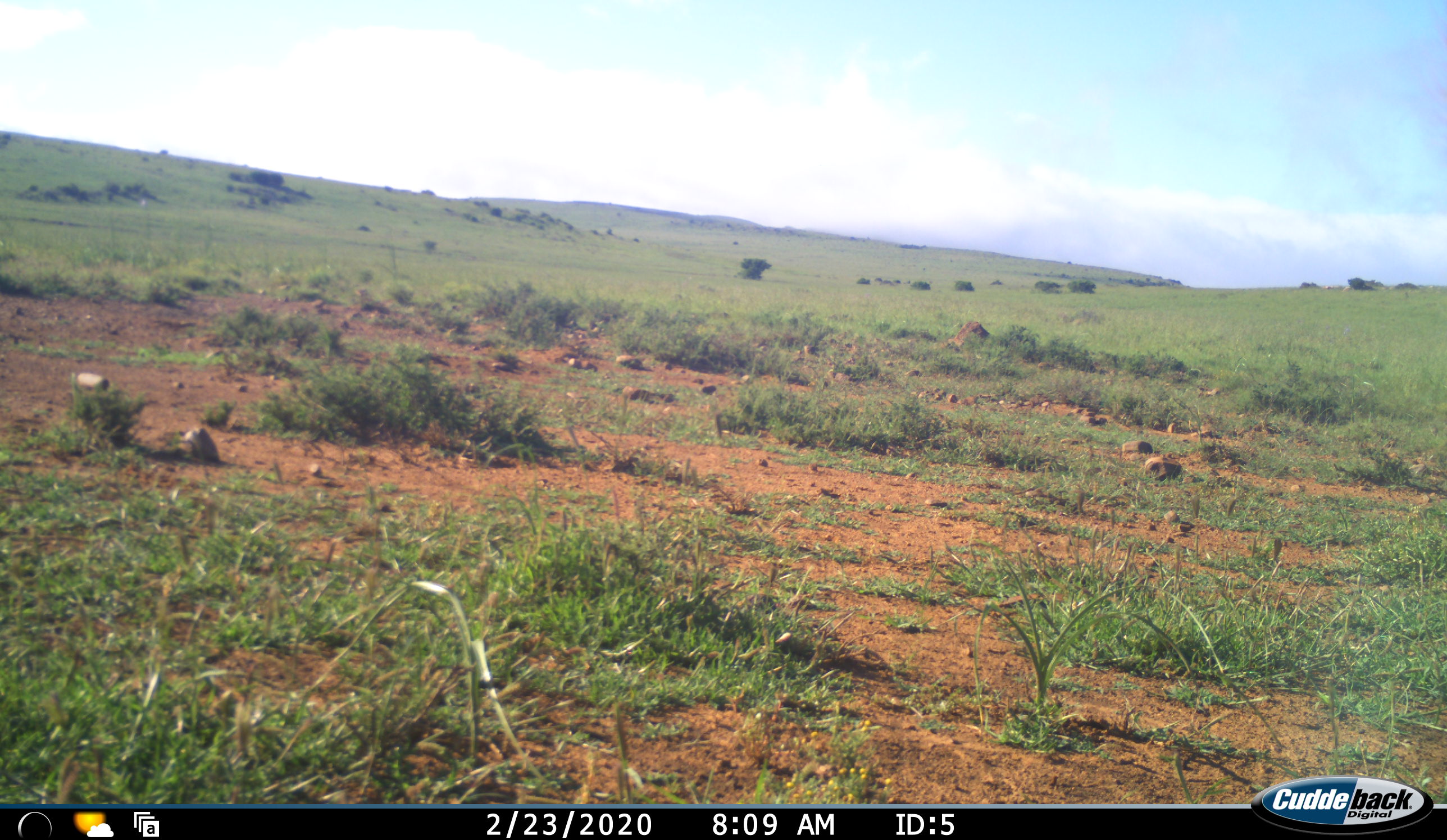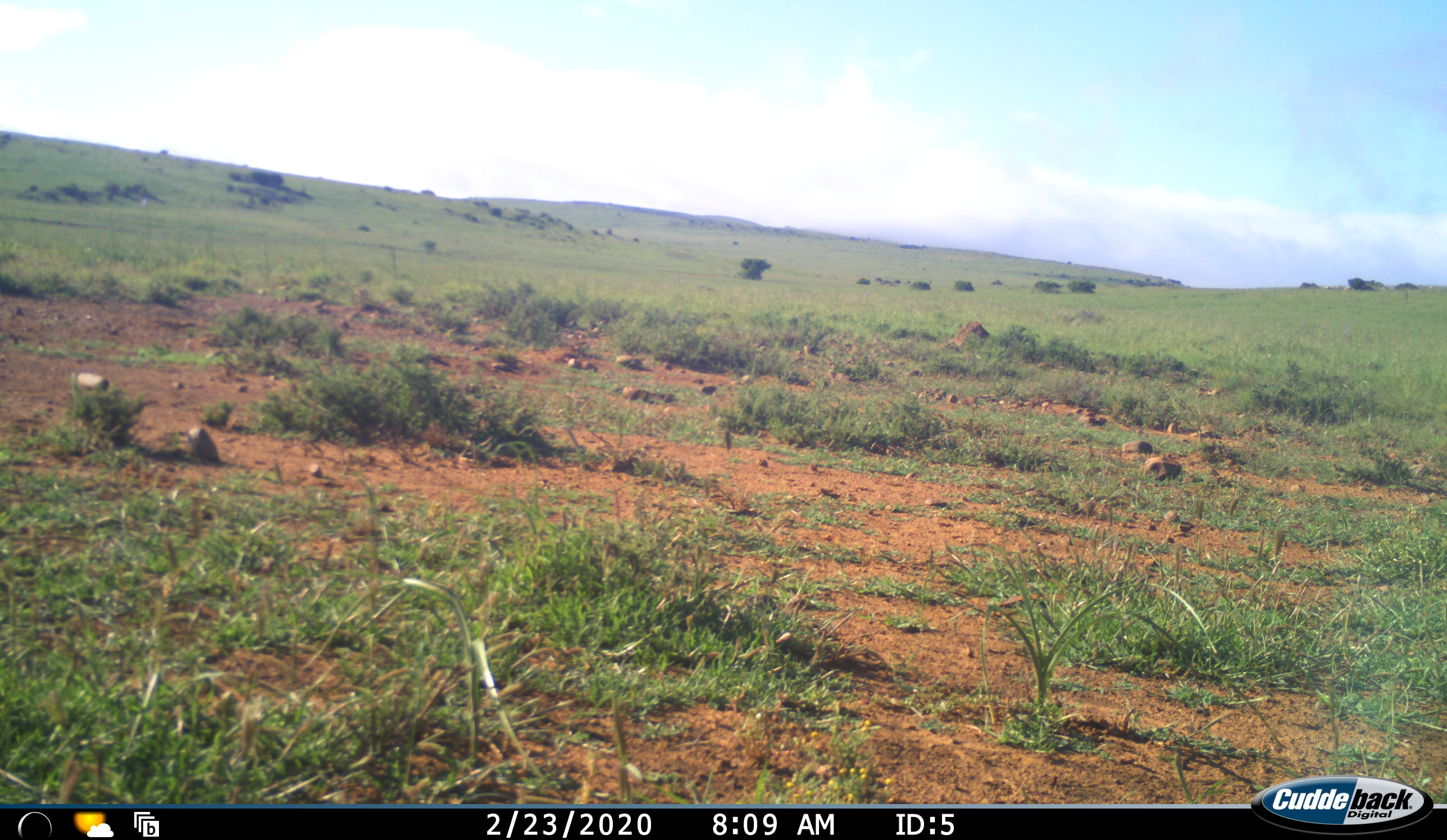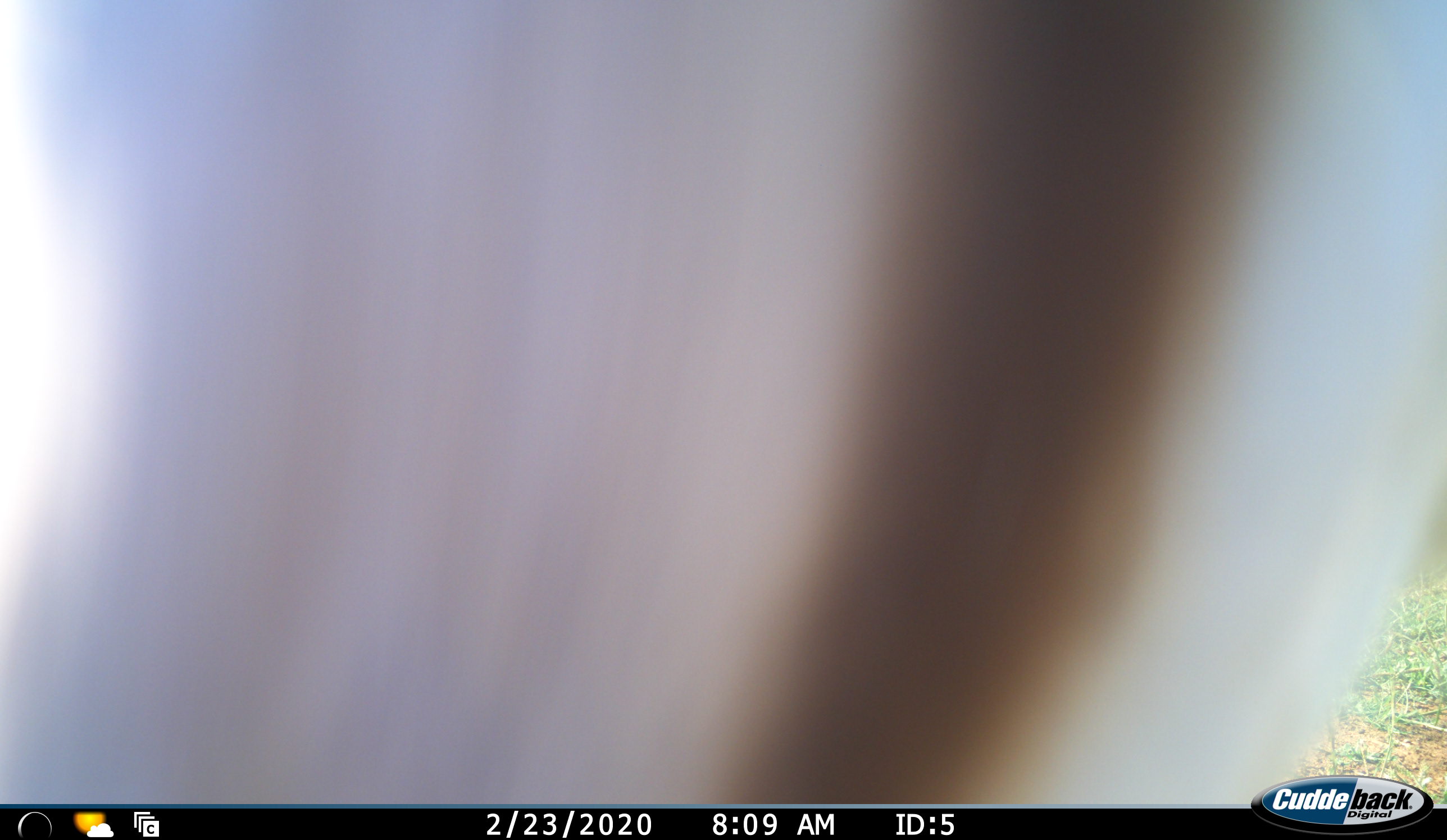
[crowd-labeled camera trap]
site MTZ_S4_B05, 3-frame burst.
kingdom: Animalia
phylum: Chordata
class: Mammalia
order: Artiodactyla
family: Bovidae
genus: Antidorcas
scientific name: Antidorcas marsupialis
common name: springbok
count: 1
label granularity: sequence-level